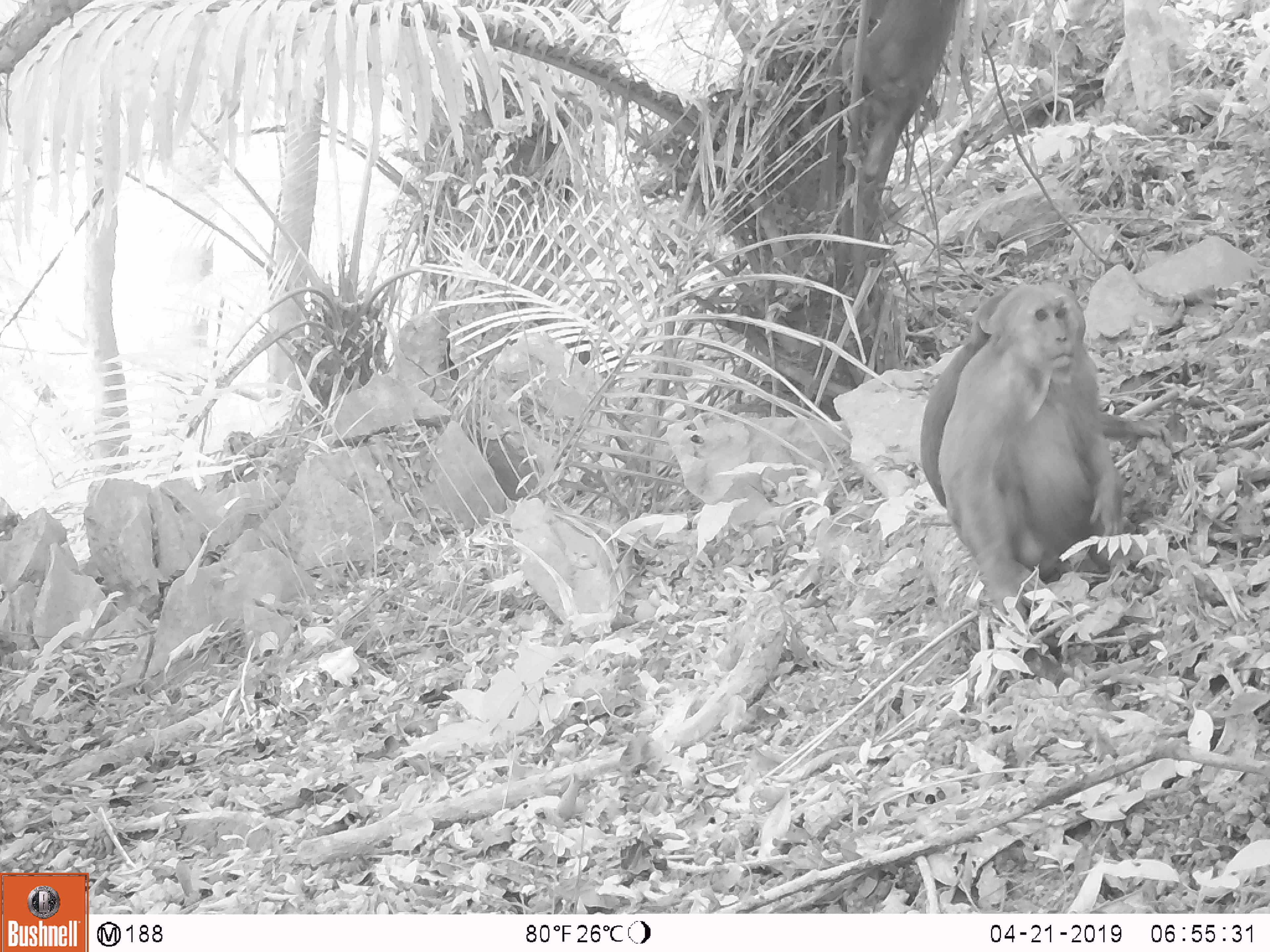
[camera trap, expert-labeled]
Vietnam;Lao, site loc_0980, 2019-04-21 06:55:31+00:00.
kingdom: Animalia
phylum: Chordata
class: Mammalia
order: Primates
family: Cercopithecidae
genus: Macaca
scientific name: Macaca arctoides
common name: stump-tailed macaque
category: stump tailed macaque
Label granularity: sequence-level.